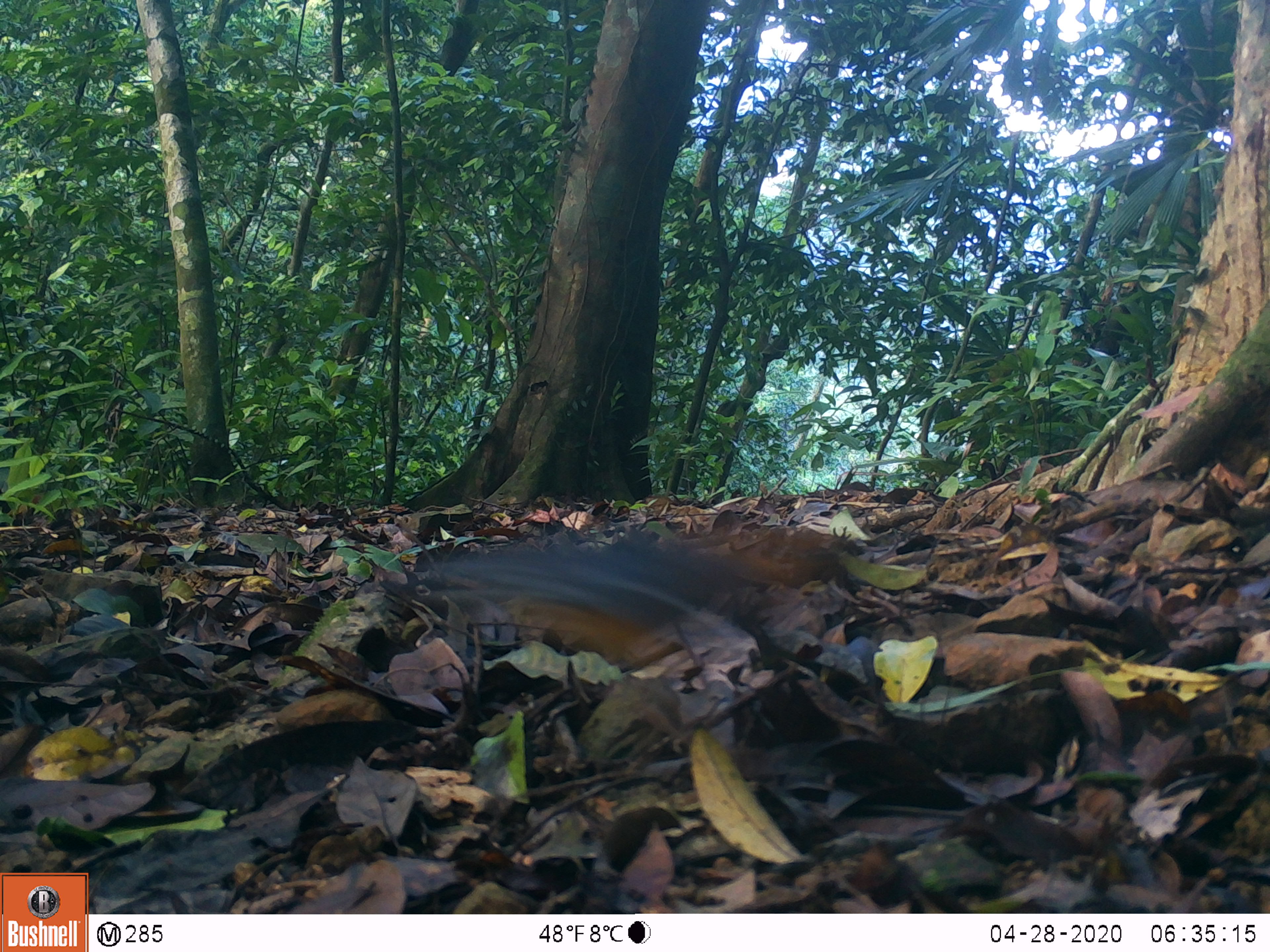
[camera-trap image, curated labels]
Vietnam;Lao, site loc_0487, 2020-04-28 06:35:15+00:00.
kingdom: Animalia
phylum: Chordata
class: Aves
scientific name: Aves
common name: bird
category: unidentified bird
Unidentified bird (bird) (Aves). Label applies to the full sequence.